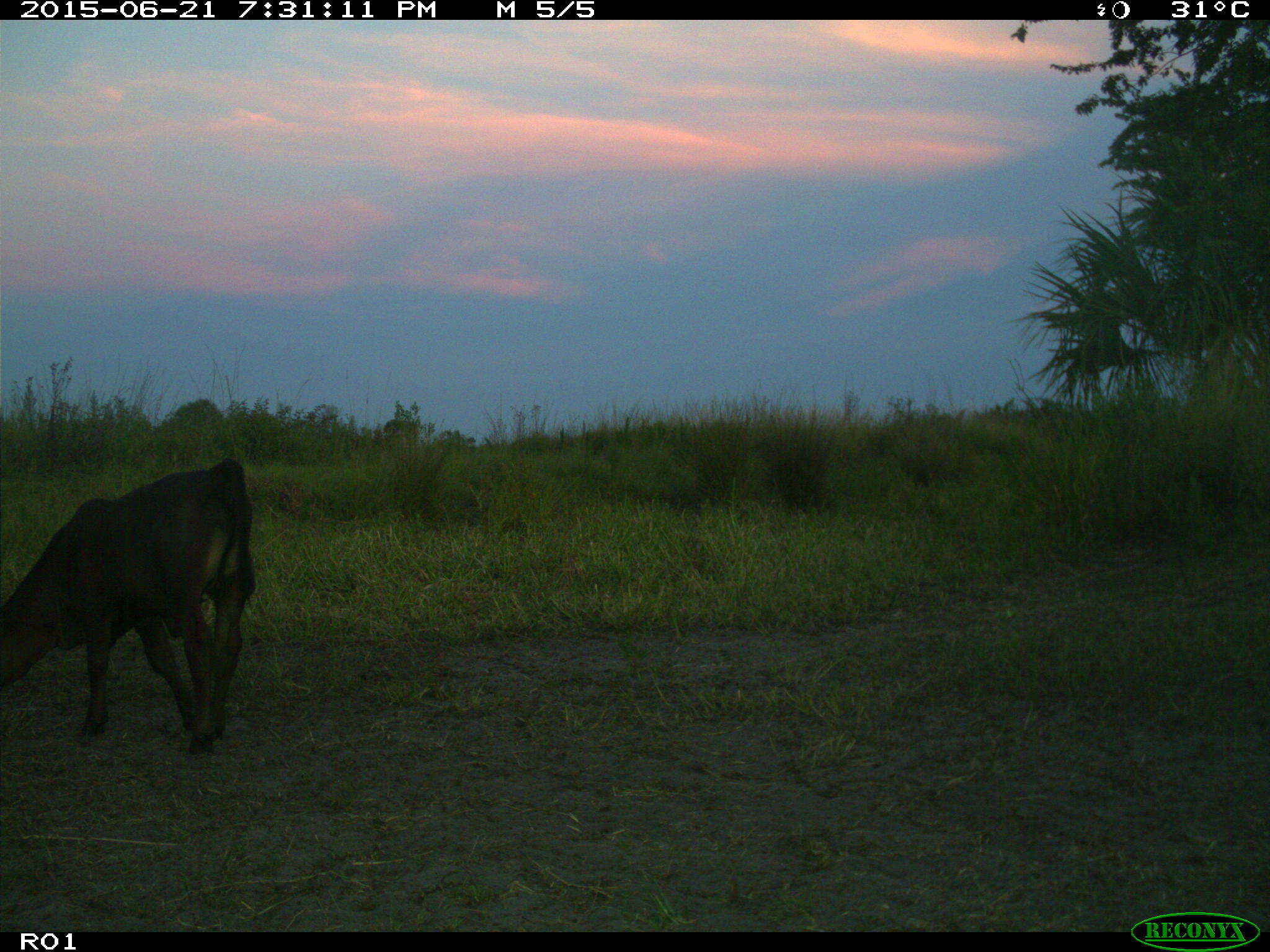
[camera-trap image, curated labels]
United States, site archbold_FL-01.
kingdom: Animalia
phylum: Chordata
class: Mammalia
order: Artiodactyla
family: Bovidae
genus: Bos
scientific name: Bos taurus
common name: domestic cow